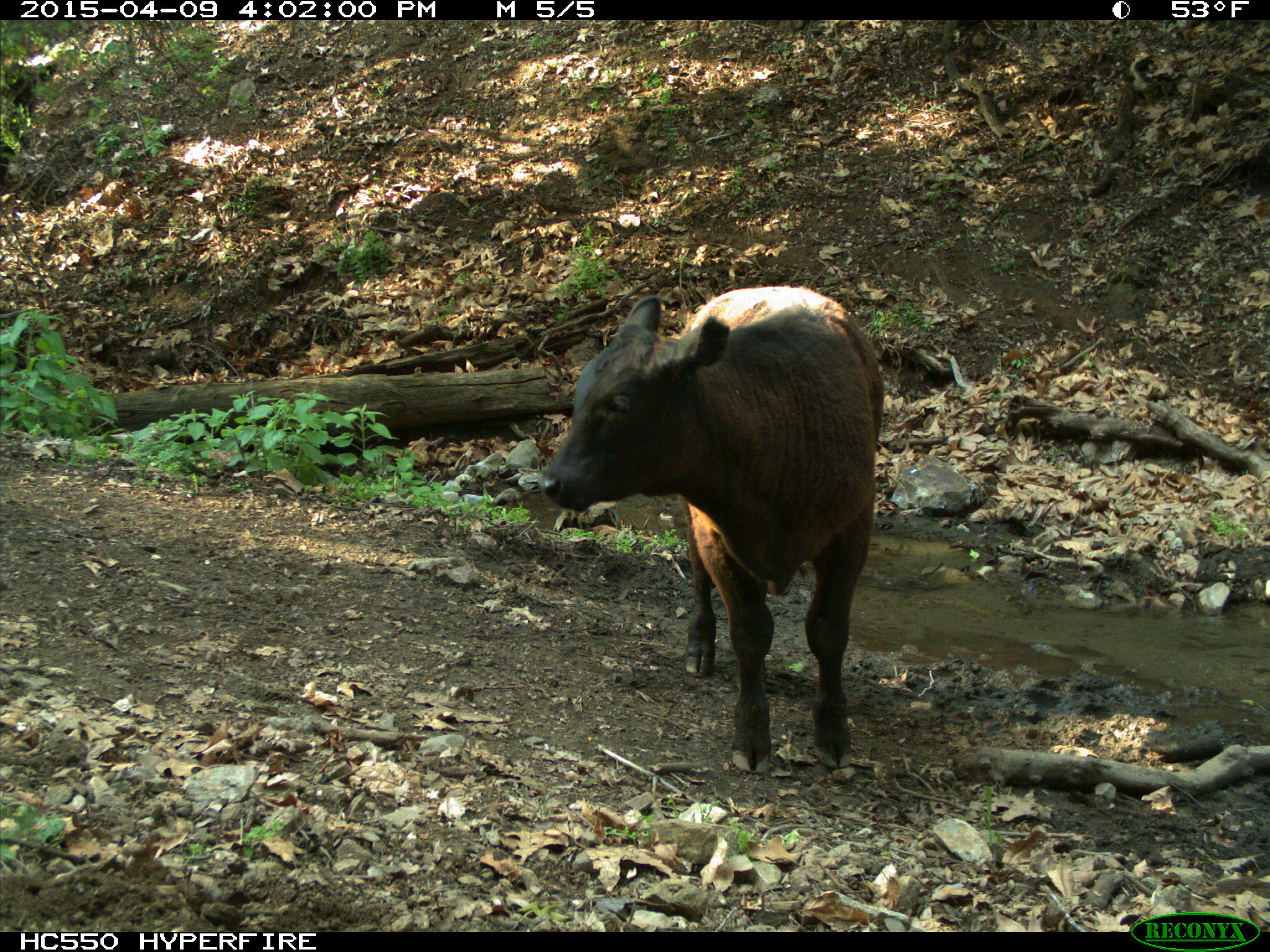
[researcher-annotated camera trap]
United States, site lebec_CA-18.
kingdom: Animalia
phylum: Chordata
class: Mammalia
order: Artiodactyla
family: Bovidae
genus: Bos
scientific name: Bos taurus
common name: domestic cow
Bos taurus (domestic cow).